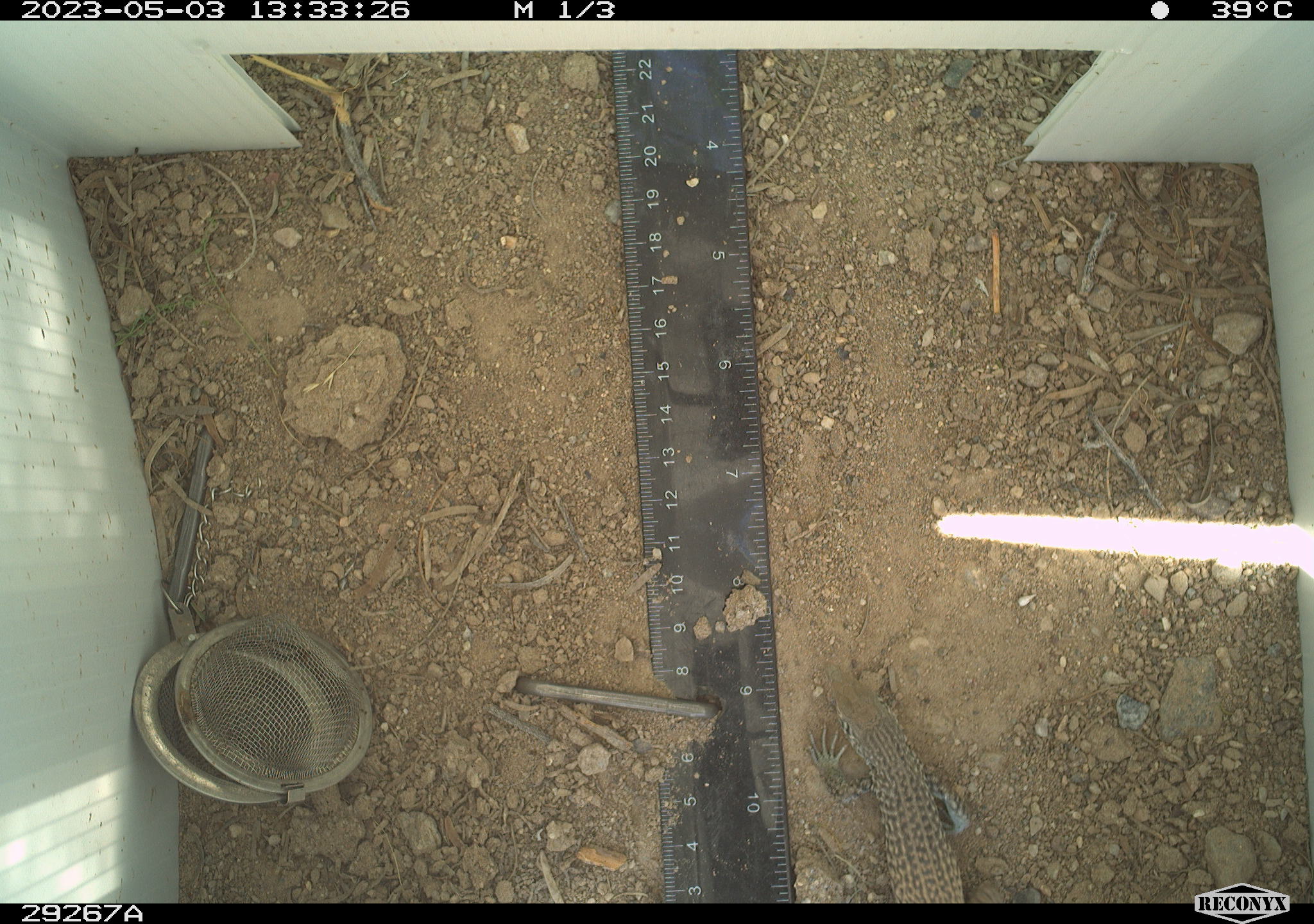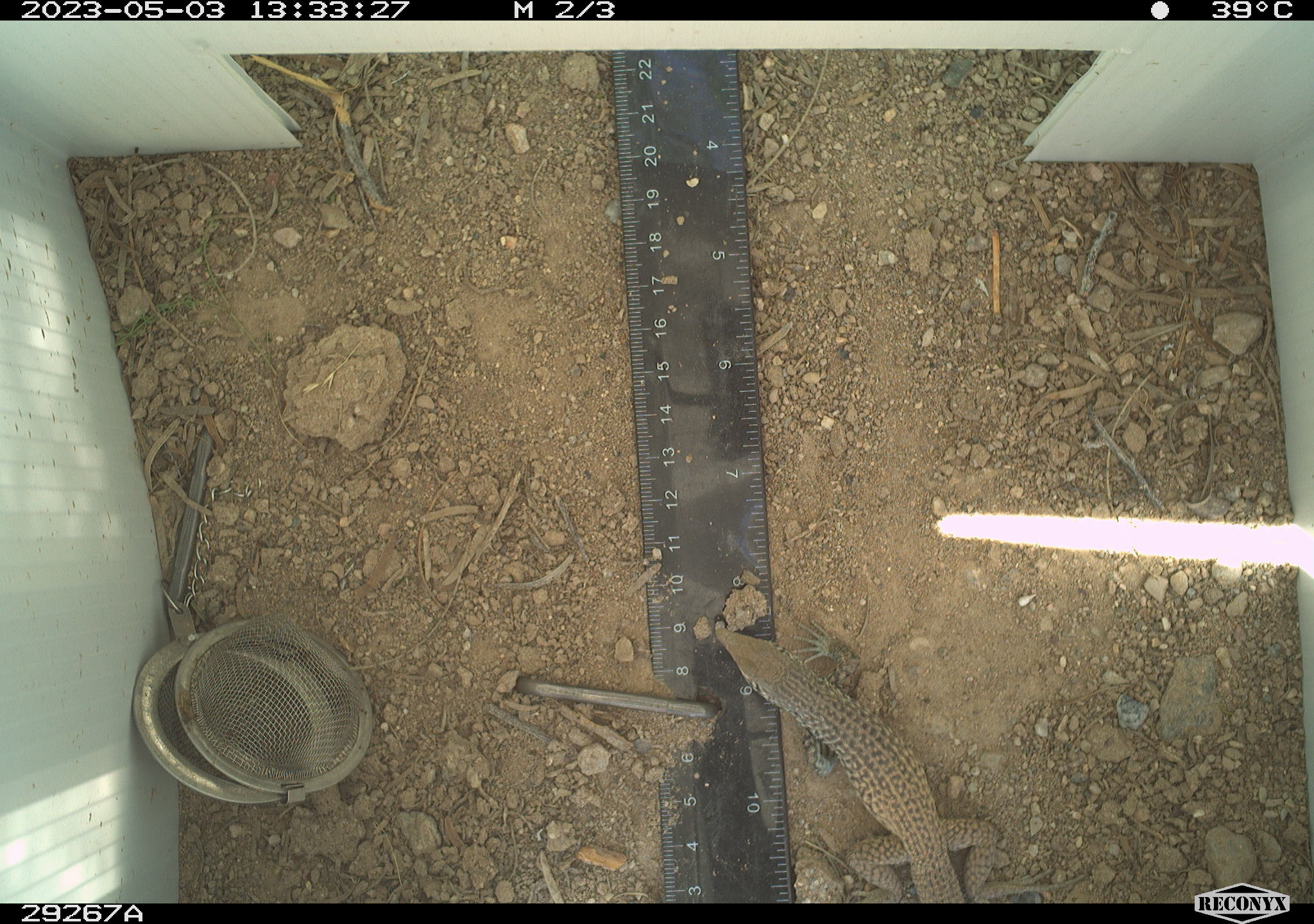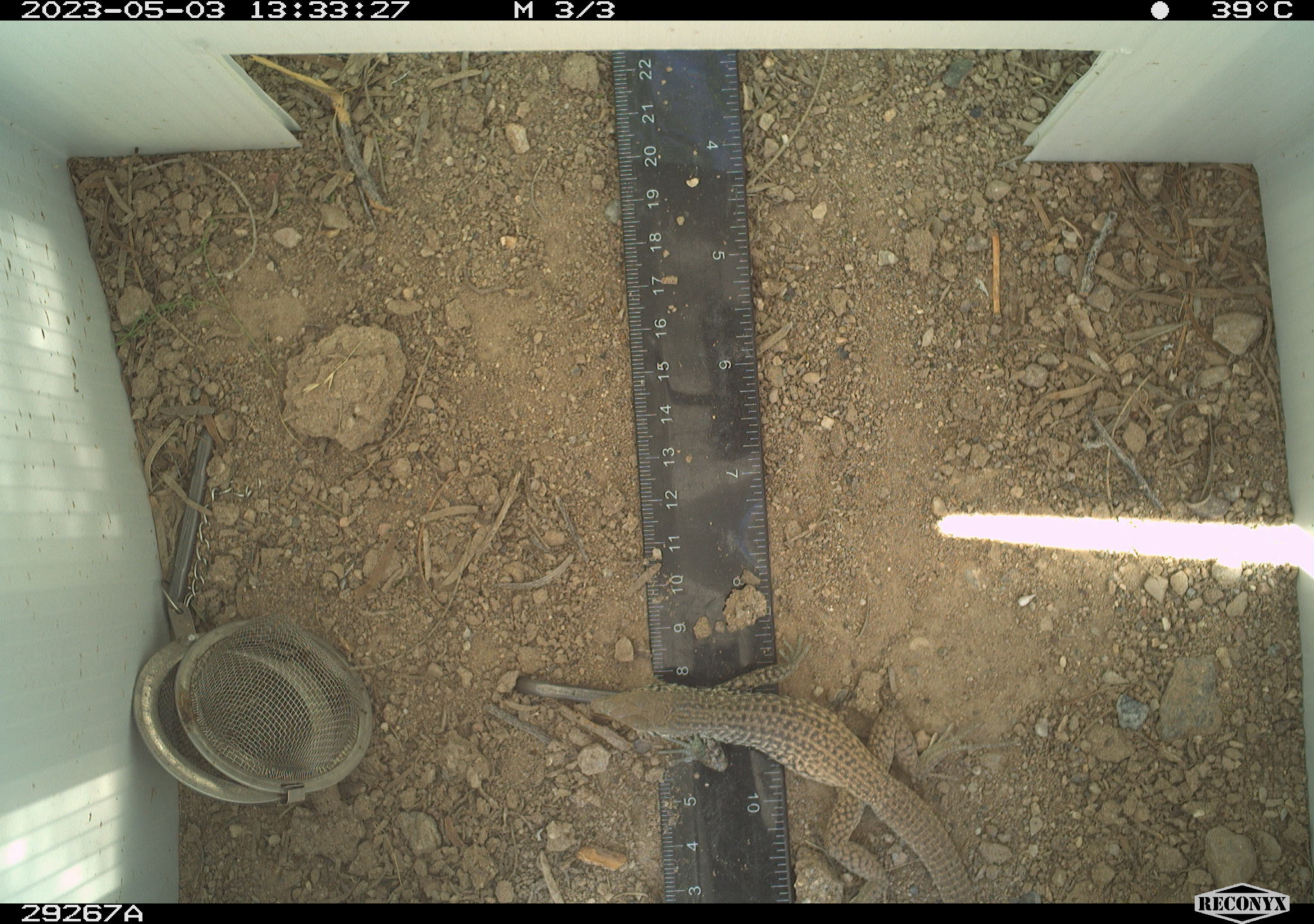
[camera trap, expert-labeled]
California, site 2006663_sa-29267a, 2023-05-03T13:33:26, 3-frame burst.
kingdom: Animalia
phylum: Chordata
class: Reptilia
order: Squamata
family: Teiidae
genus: Aspidoscelis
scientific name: Aspidoscelis tigris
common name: western whiptail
Western whiptail (Aspidoscelis tigris).